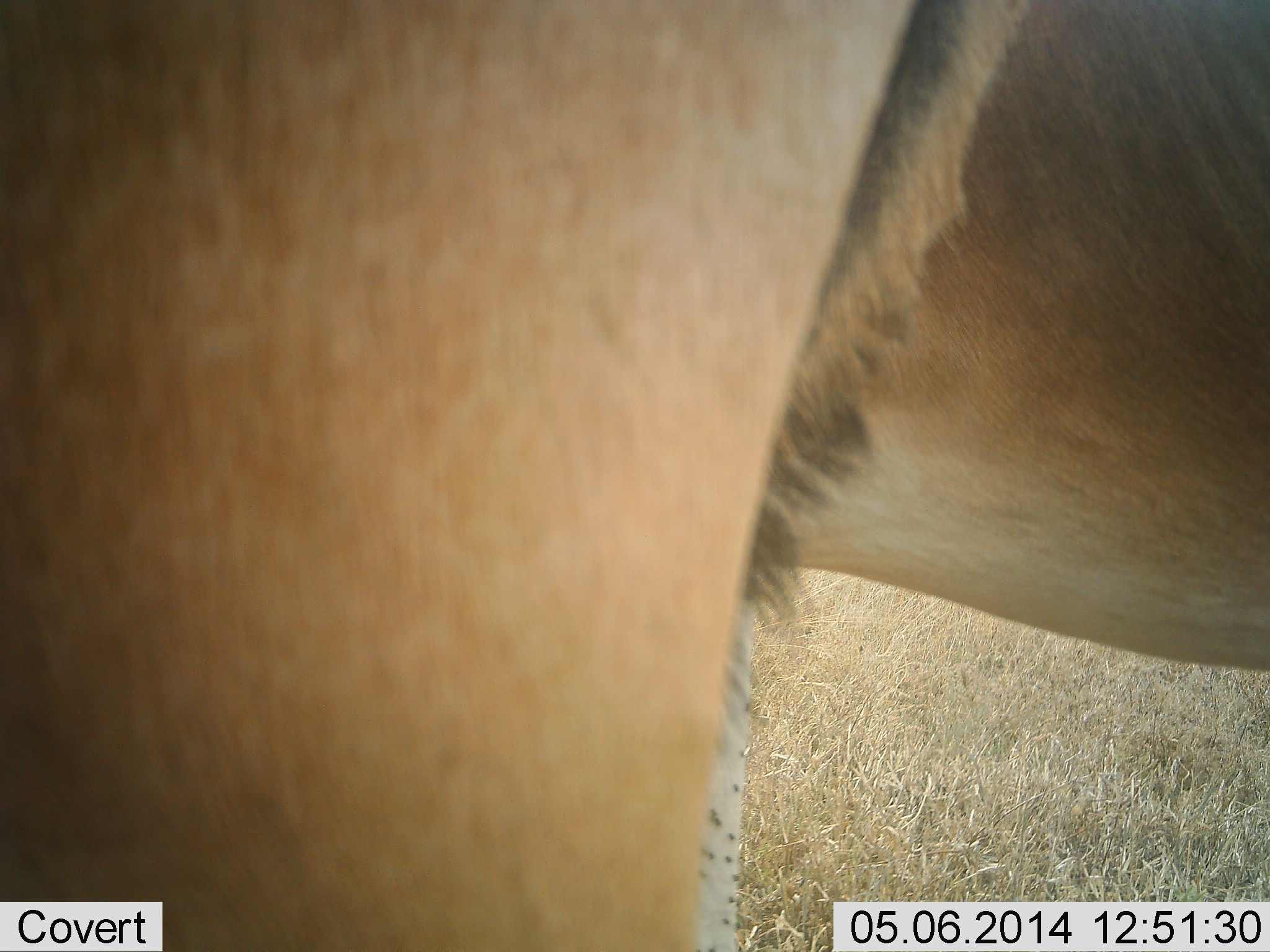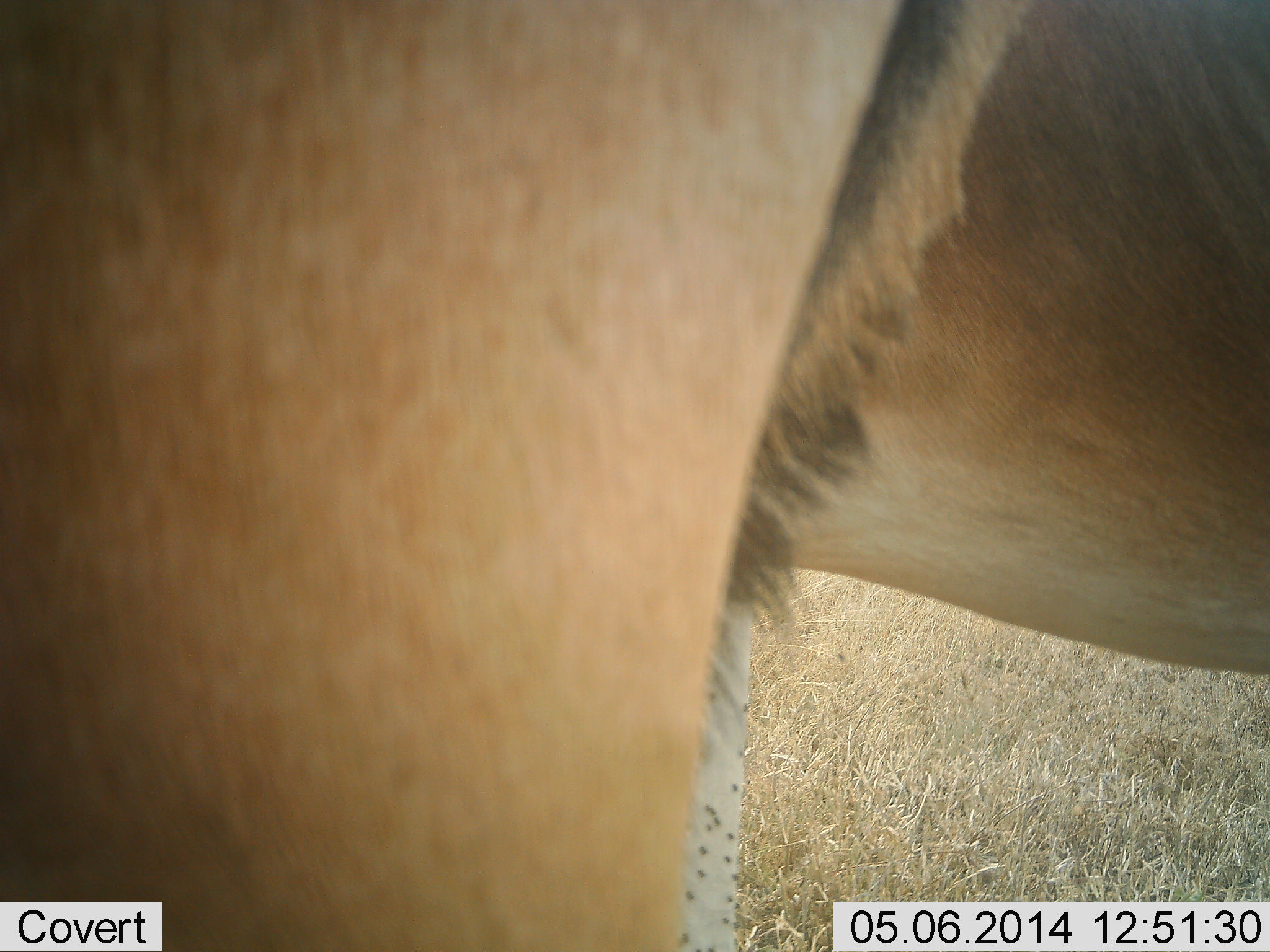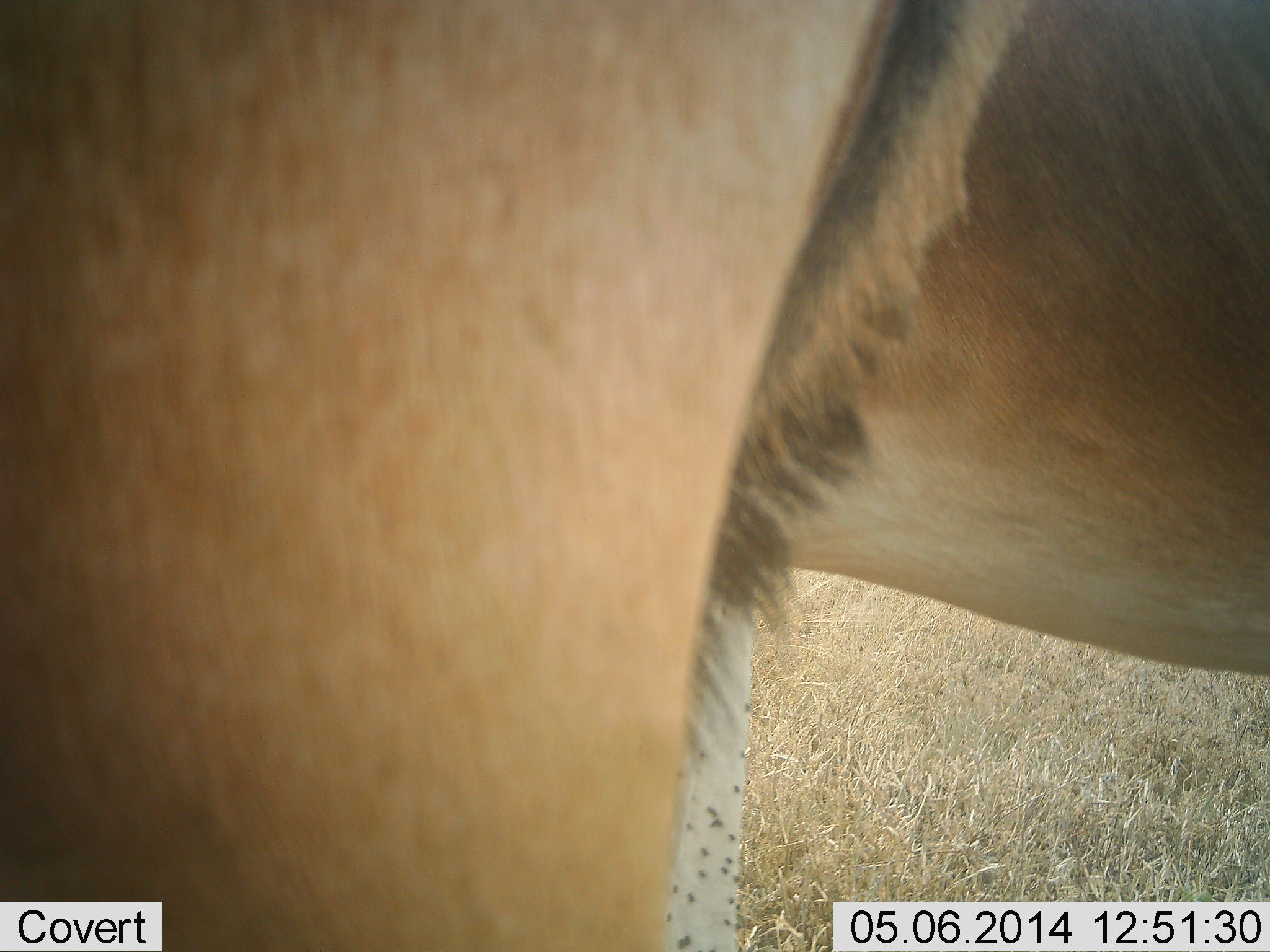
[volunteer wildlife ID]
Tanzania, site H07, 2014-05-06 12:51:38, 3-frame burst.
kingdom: Animalia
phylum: Chordata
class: Mammalia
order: Artiodactyla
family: Bovidae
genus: Alcelaphus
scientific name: Alcelaphus buselaphus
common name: hartebeest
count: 1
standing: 100%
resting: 0%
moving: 0%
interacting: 0%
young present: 0%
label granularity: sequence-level